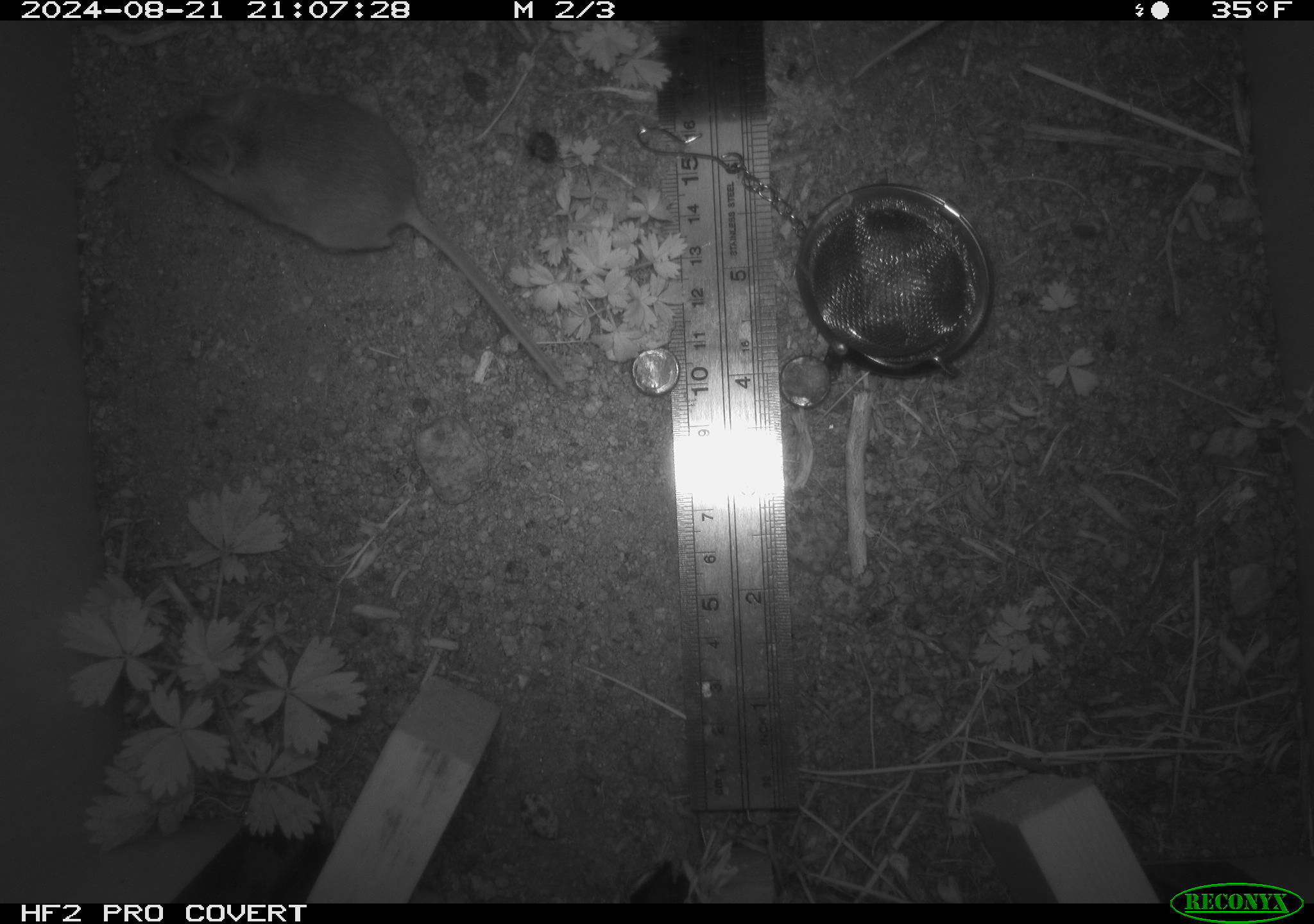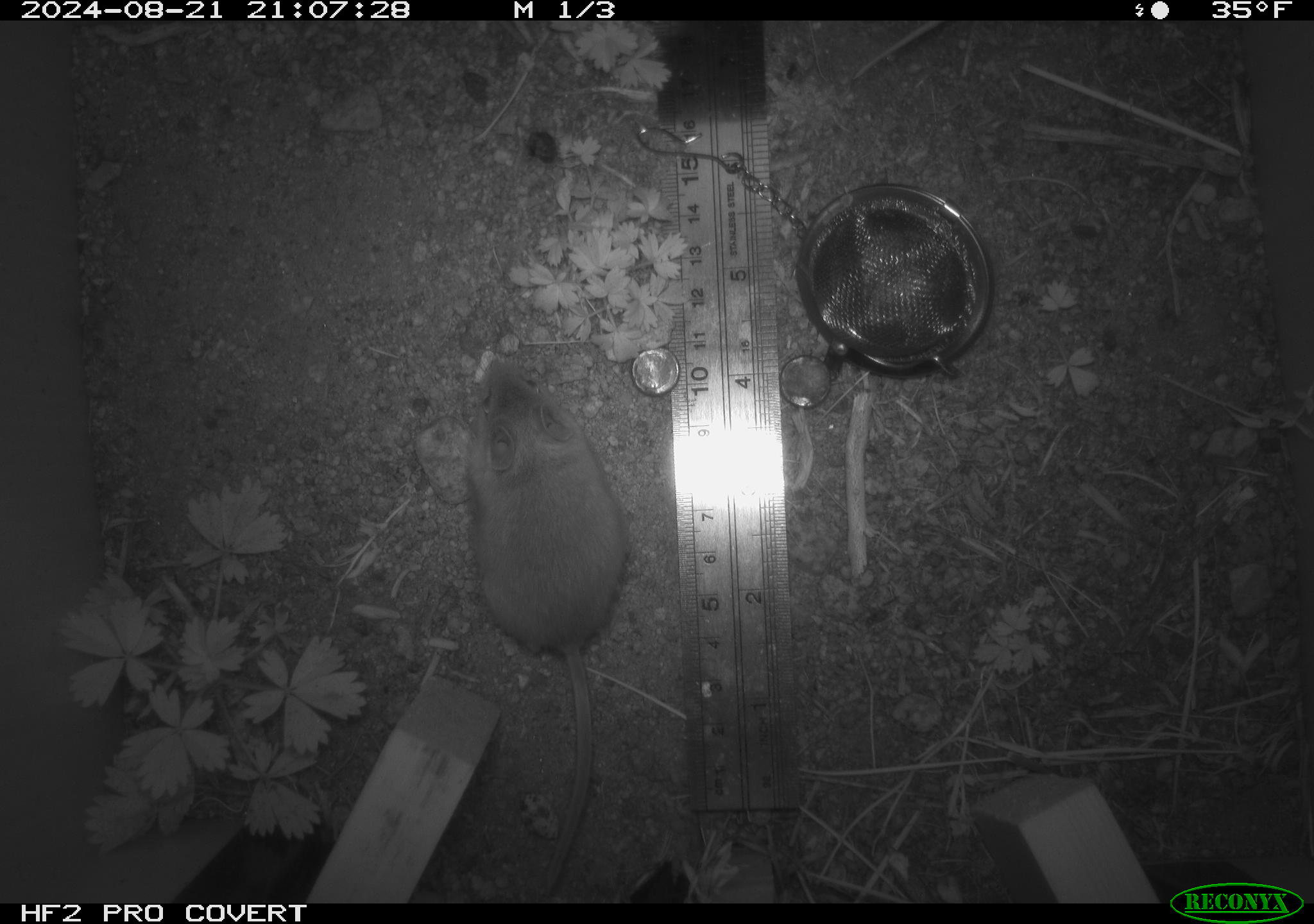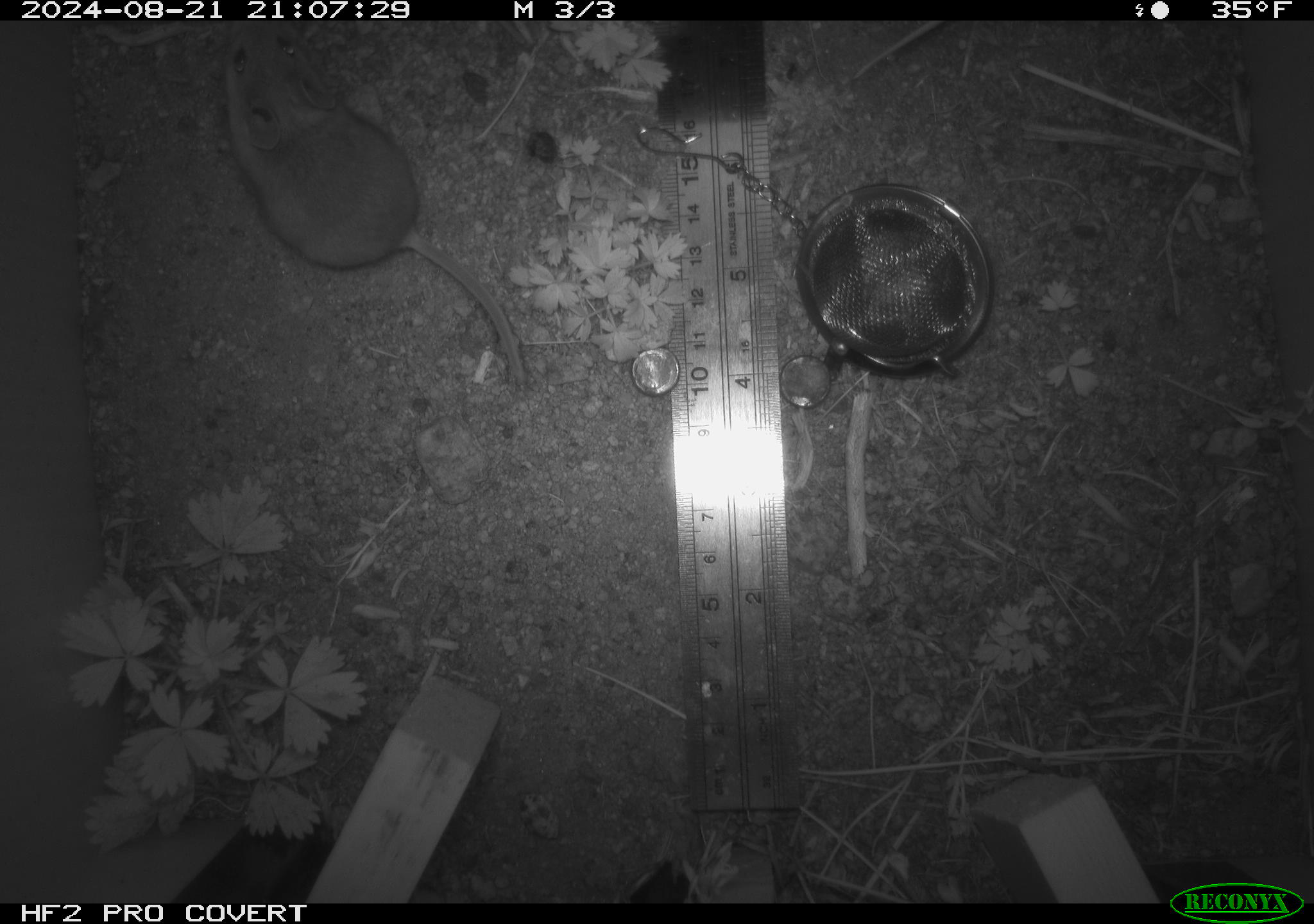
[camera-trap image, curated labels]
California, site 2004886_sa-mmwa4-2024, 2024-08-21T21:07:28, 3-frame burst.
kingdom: Animalia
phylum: Chordata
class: Mammalia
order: Rodentia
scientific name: Rodentia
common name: mouse species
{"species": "mouse species (Rodentia)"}